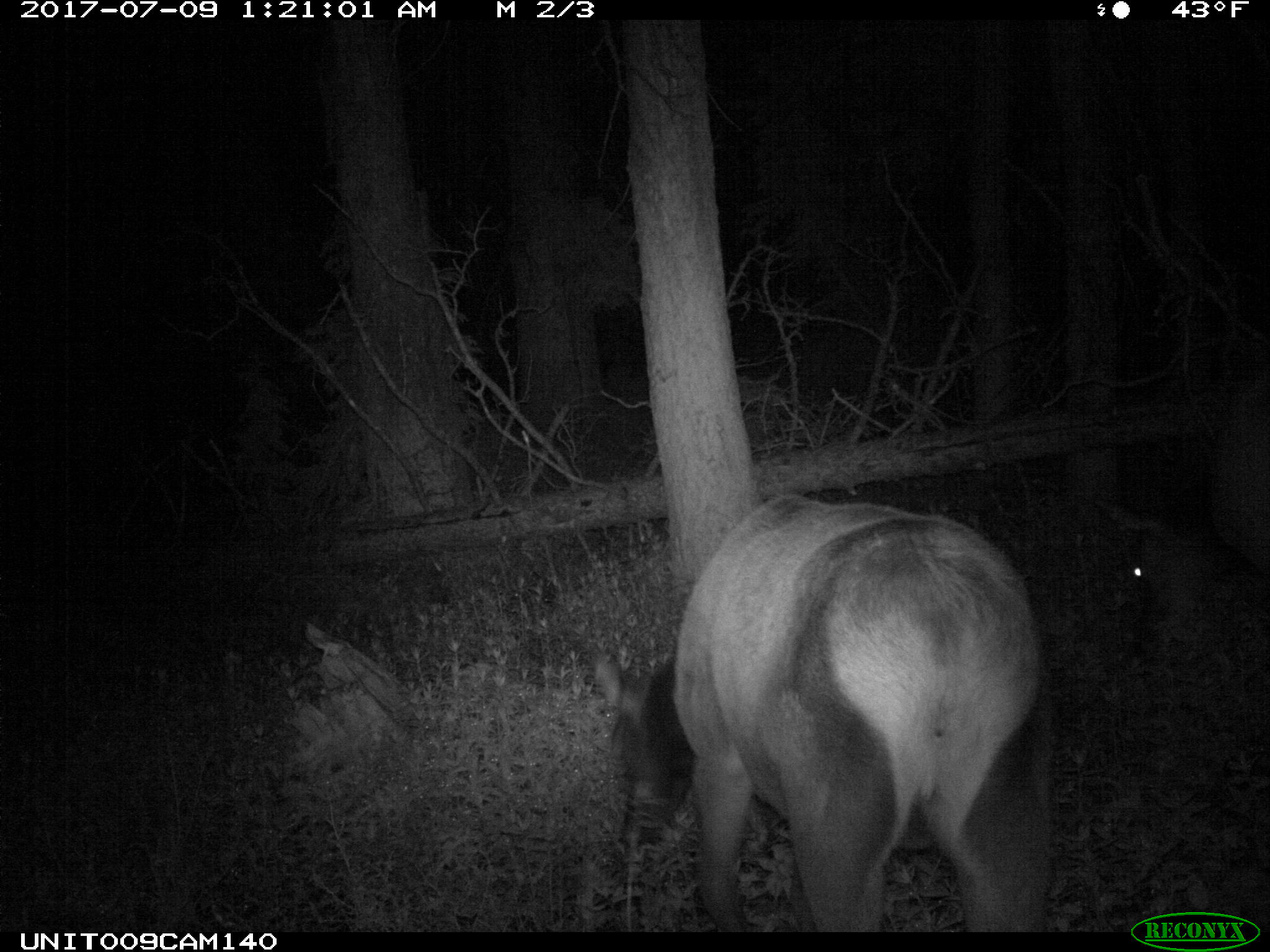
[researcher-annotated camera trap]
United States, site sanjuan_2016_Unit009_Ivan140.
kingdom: Animalia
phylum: Chordata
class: Mammalia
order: Artiodactyla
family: Cervidae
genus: Cervus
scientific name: Cervus elaphus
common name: red deer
Cervus elaphus (red deer).